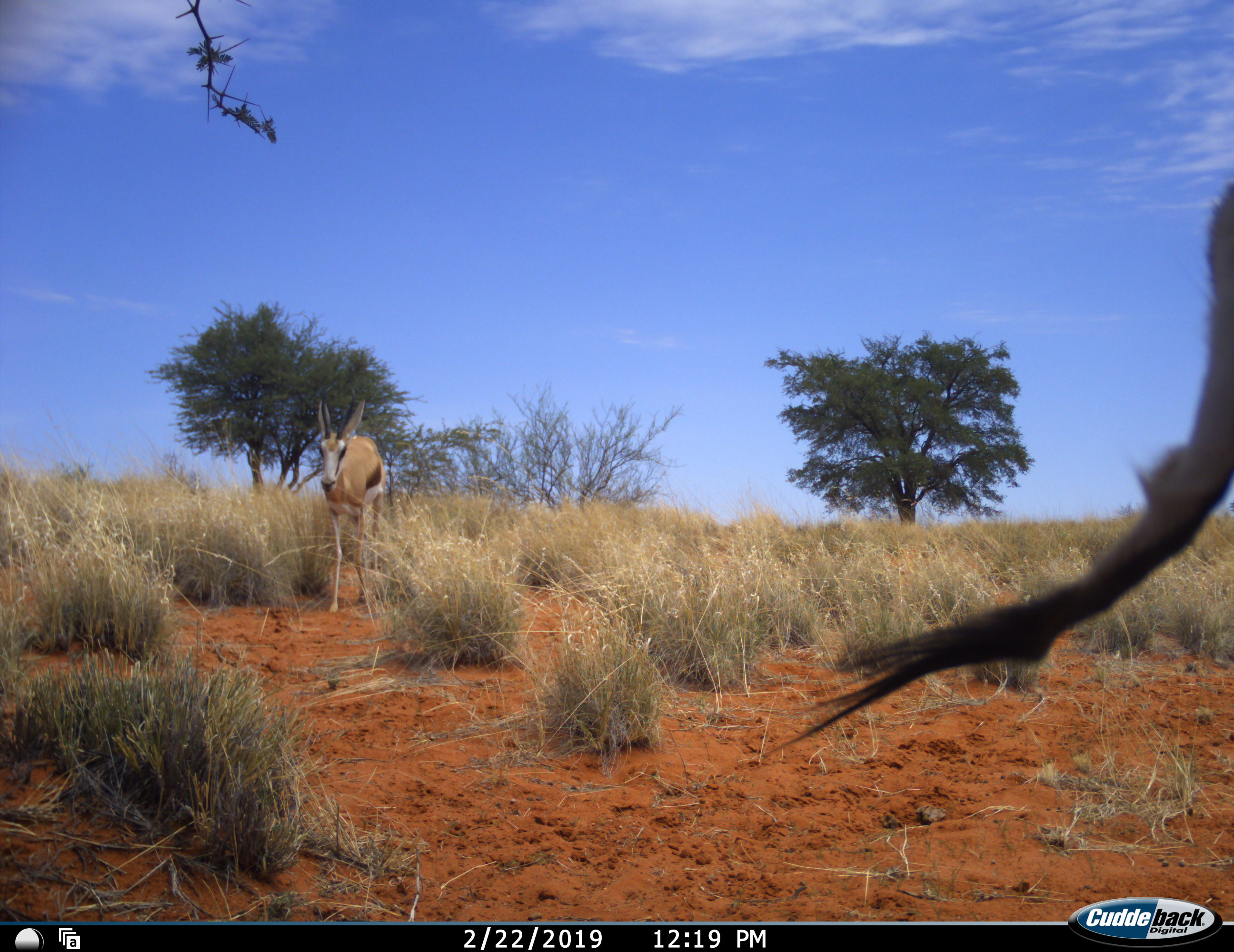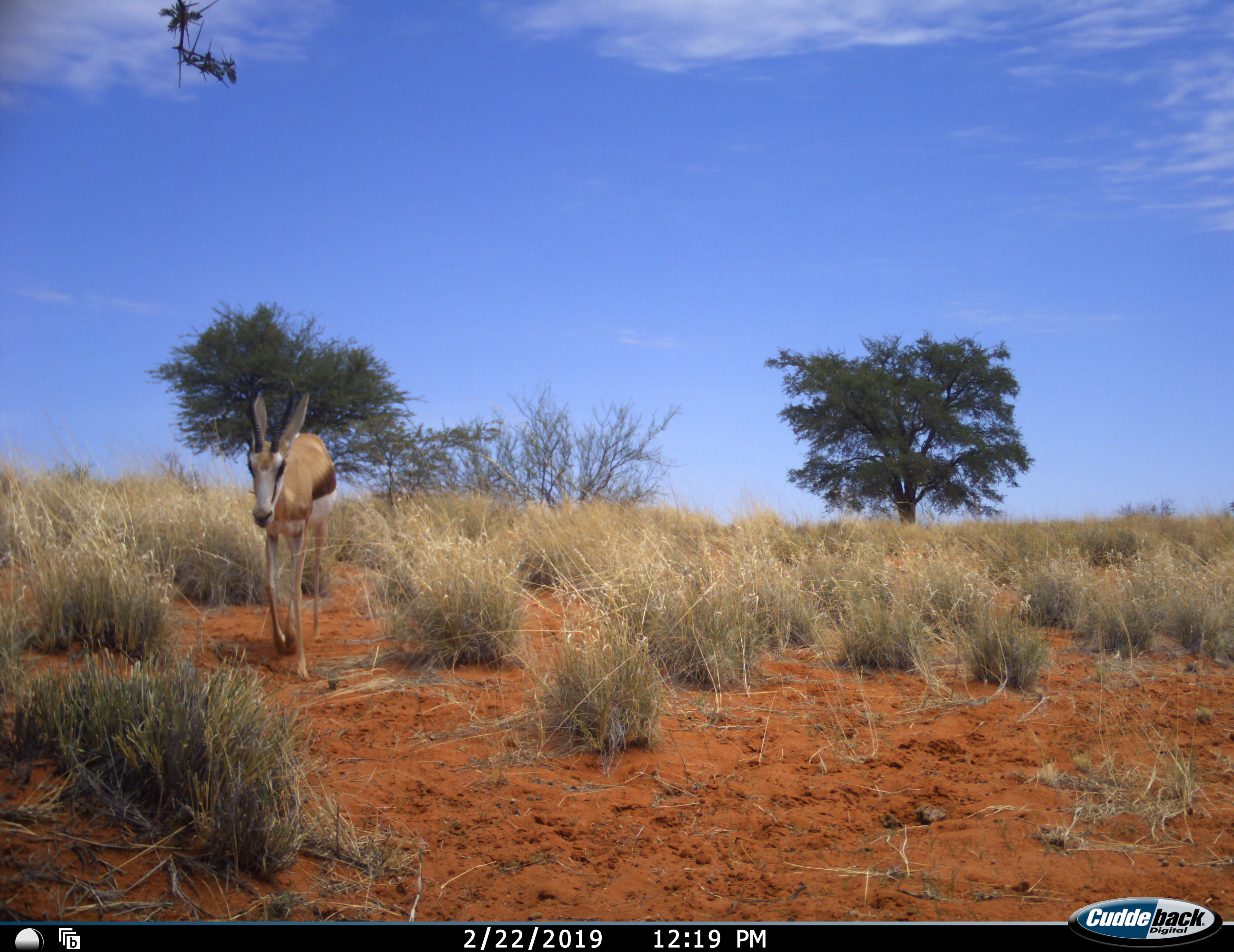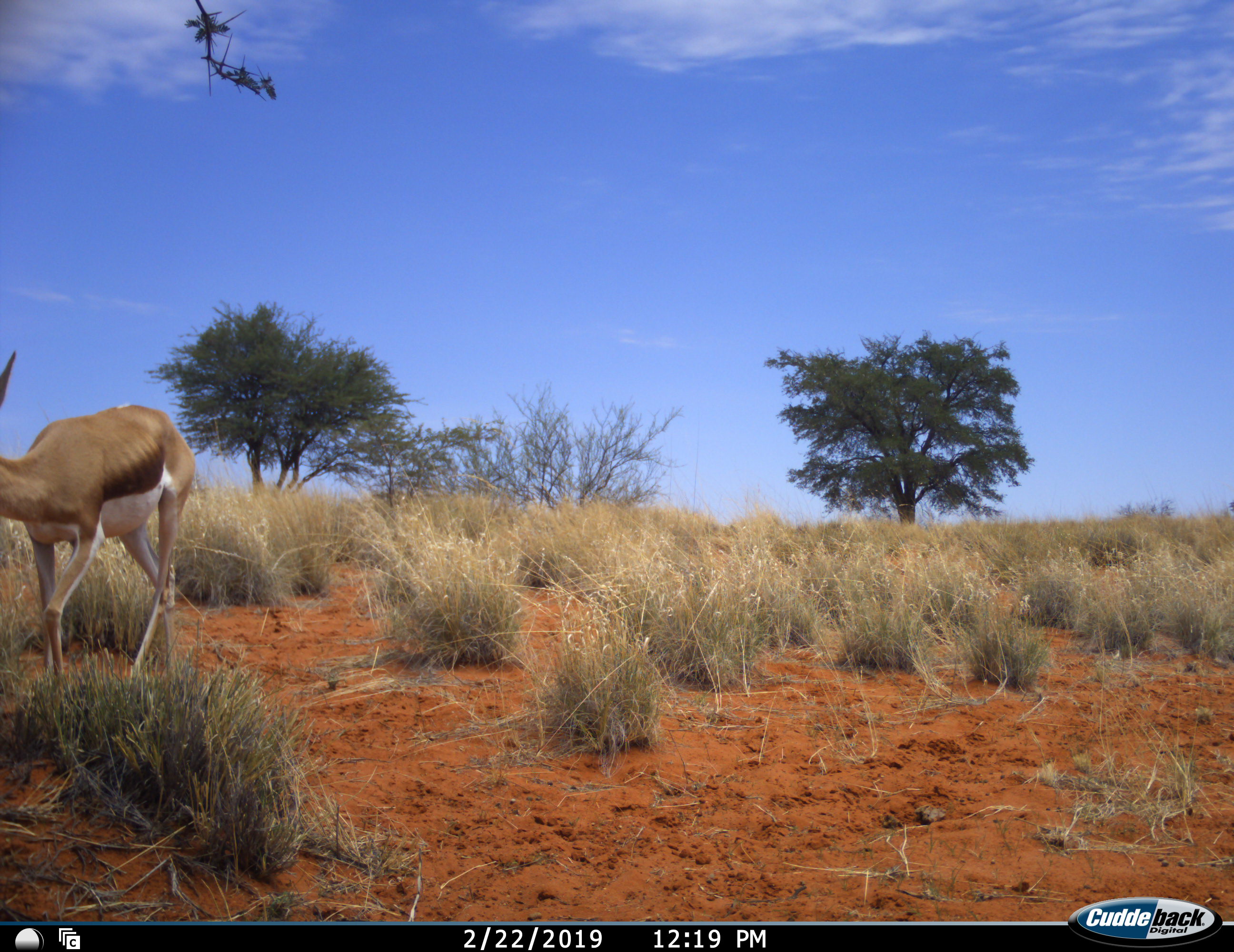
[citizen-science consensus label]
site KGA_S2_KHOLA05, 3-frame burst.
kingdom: Animalia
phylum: Chordata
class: Mammalia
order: Artiodactyla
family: Bovidae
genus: Antidorcas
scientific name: Antidorcas marsupialis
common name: springbok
Springbok (Antidorcas marsupialis), count 2. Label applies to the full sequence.